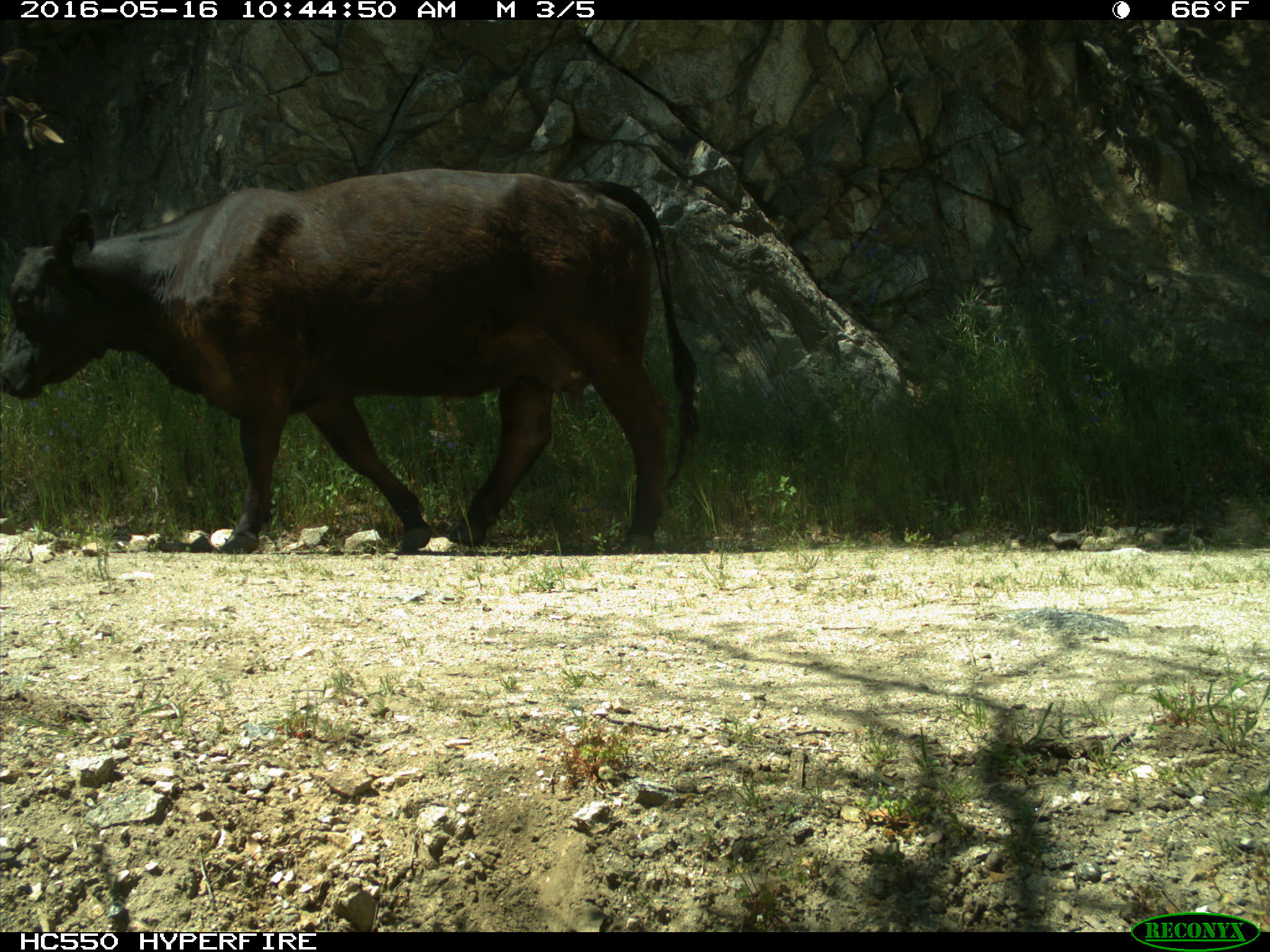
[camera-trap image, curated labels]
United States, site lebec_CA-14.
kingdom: Animalia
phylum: Chordata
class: Mammalia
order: Artiodactyla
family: Bovidae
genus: Bos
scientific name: Bos taurus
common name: domestic cow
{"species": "Bos taurus (domestic cow)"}